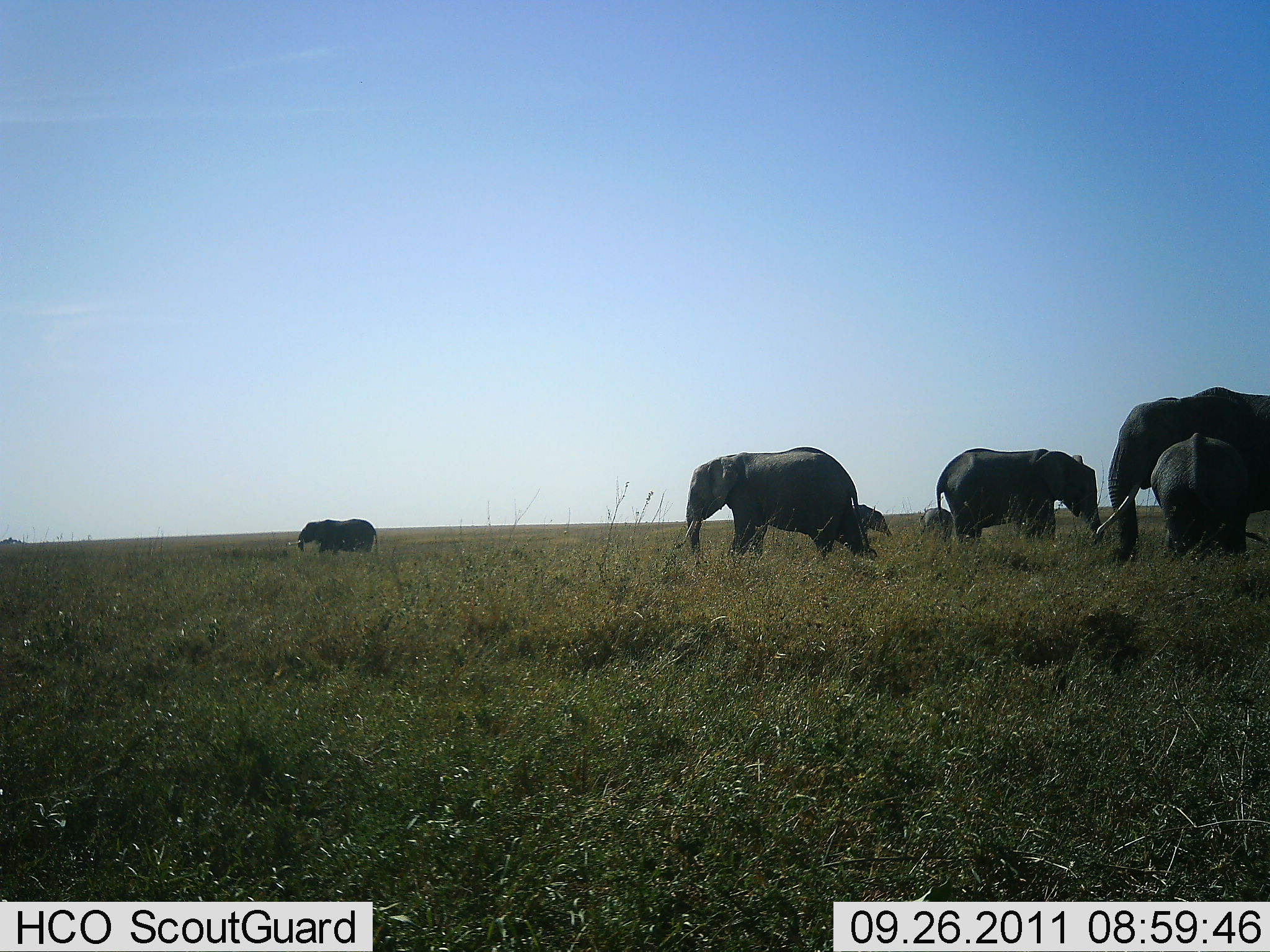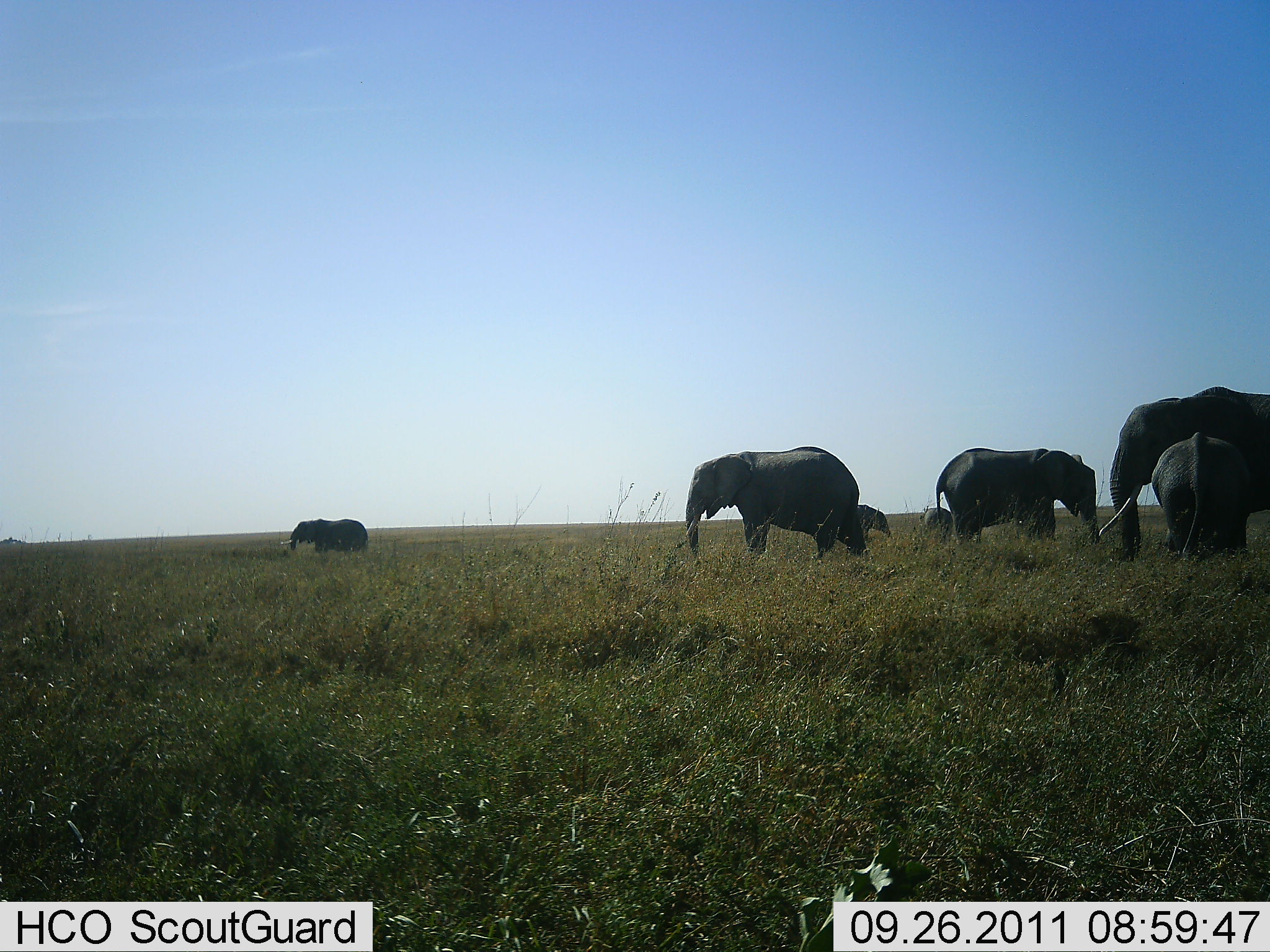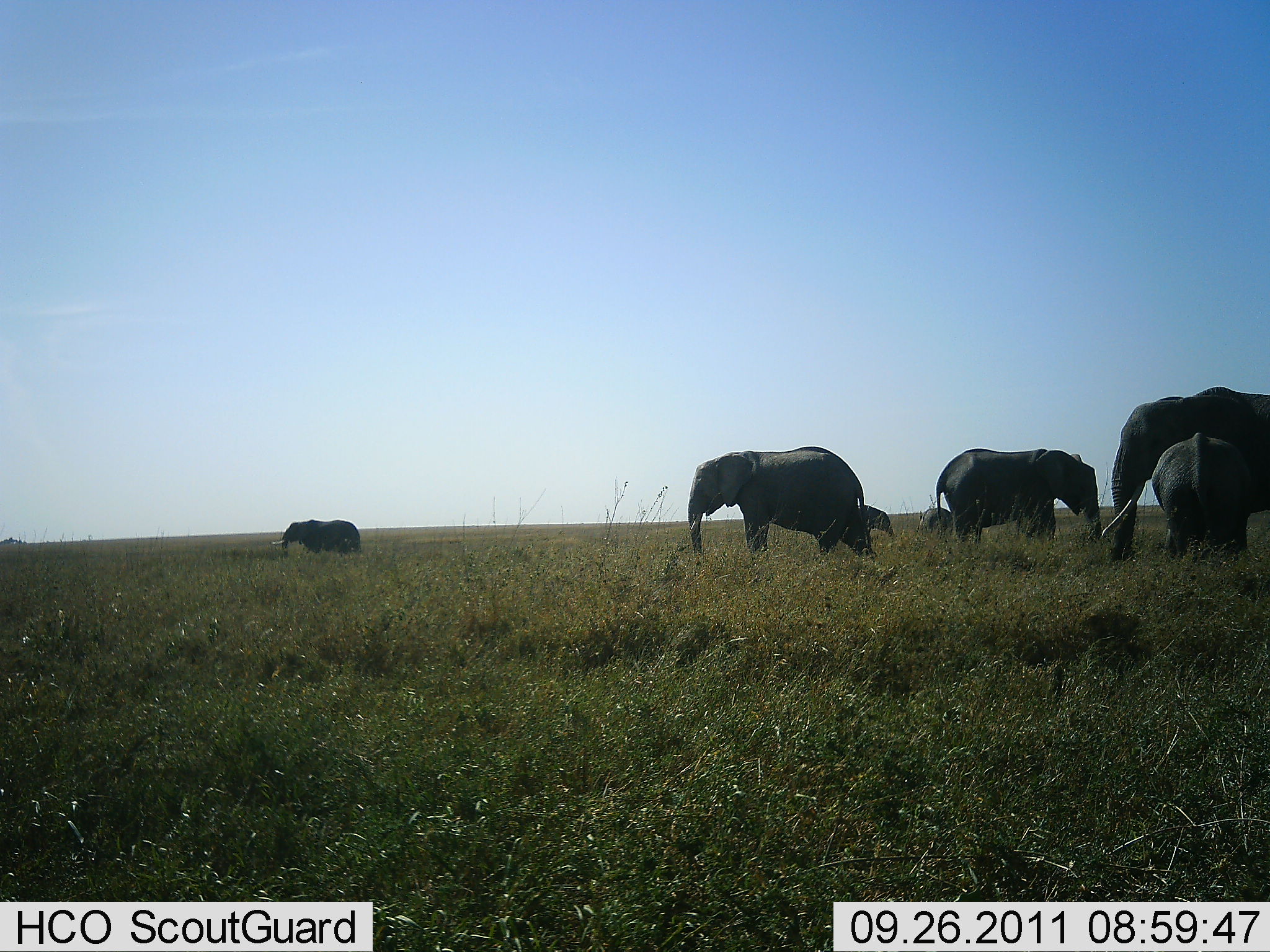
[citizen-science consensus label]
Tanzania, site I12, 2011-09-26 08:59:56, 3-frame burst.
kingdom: Animalia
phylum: Chordata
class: Mammalia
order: Proboscidea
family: Elephantidae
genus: Loxodonta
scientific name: Loxodonta africana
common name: african bush elephant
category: elephant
Elephant (african bush elephant) (Loxodonta africana), count 7. Behavior (volunteer vote fractions): standing 75%, resting 6%, moving 31%, interacting 6%. Young present (vote fraction): 62%. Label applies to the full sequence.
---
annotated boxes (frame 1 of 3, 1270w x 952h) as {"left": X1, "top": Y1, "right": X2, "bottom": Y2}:
animal: {"left": 1096, "top": 386, "right": 1270, "bottom": 566}; {"left": 684, "top": 447, "right": 875, "bottom": 559}; {"left": 936, "top": 447, "right": 1107, "bottom": 546}; {"left": 1150, "top": 433, "right": 1250, "bottom": 560}; {"left": 288, "top": 517, "right": 378, "bottom": 560}; {"left": 852, "top": 503, "right": 892, "bottom": 541}; {"left": 917, "top": 507, "right": 954, "bottom": 545}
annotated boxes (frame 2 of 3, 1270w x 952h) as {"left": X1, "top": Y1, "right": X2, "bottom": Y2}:
animal: {"left": 1098, "top": 384, "right": 1270, "bottom": 561}; {"left": 684, "top": 446, "right": 867, "bottom": 561}; {"left": 934, "top": 447, "right": 1103, "bottom": 547}; {"left": 1150, "top": 431, "right": 1253, "bottom": 560}; {"left": 279, "top": 518, "right": 368, "bottom": 562}; {"left": 849, "top": 503, "right": 894, "bottom": 543}; {"left": 921, "top": 507, "right": 954, "bottom": 540}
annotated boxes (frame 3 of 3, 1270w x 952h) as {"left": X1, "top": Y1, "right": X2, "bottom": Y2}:
animal: {"left": 1101, "top": 385, "right": 1270, "bottom": 563}; {"left": 687, "top": 445, "right": 872, "bottom": 565}; {"left": 936, "top": 448, "right": 1103, "bottom": 546}; {"left": 1152, "top": 433, "right": 1253, "bottom": 562}; {"left": 271, "top": 519, "right": 362, "bottom": 560}; {"left": 856, "top": 503, "right": 894, "bottom": 538}; {"left": 918, "top": 507, "right": 955, "bottom": 536}